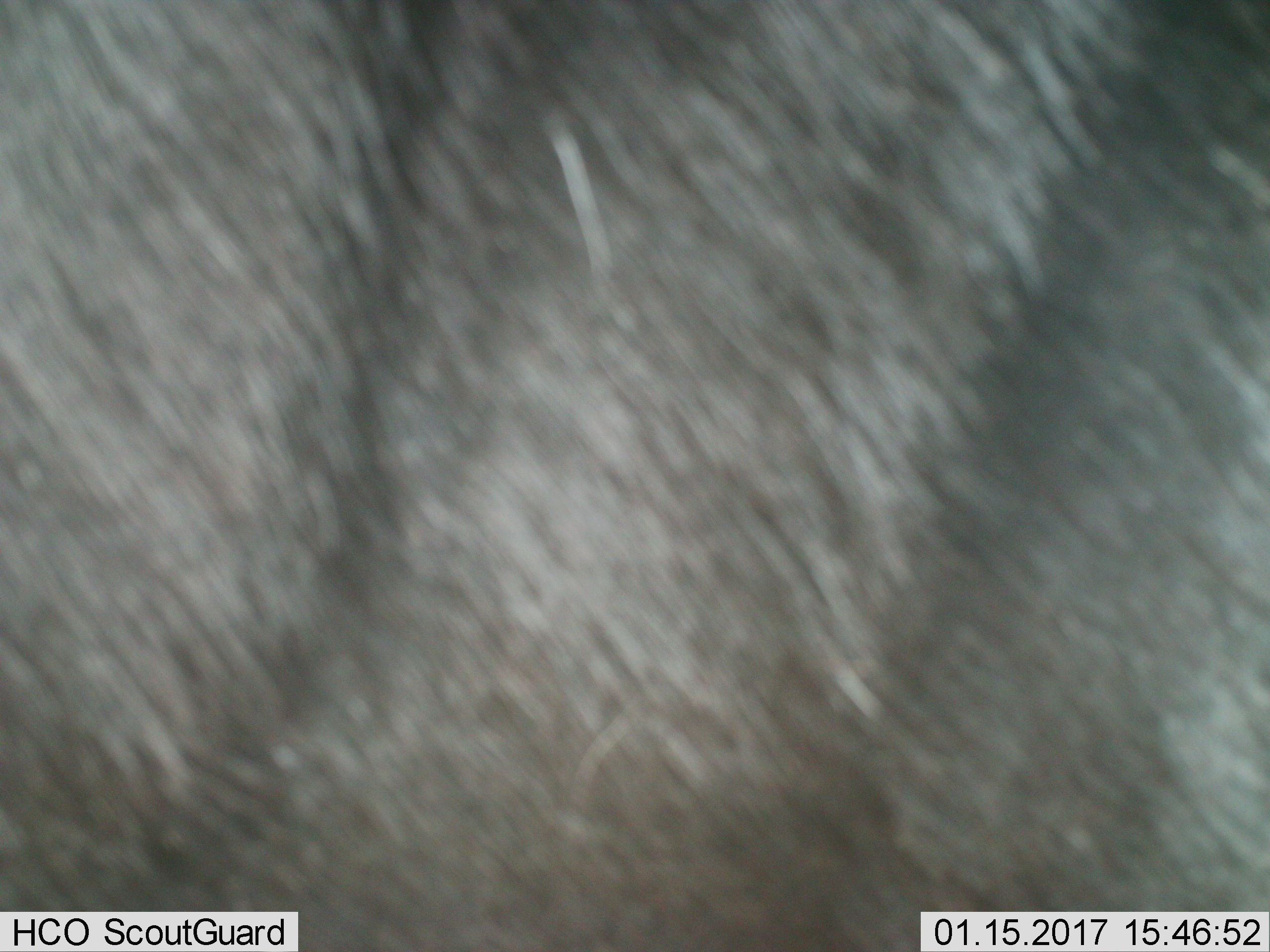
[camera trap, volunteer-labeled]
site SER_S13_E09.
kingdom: Animalia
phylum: Chordata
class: Mammalia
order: Artiodactyla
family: Bovidae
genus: Connochaetes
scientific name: Connochaetes taurinus taurinus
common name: blue wildebeest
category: wildebeestblue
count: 1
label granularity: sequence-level